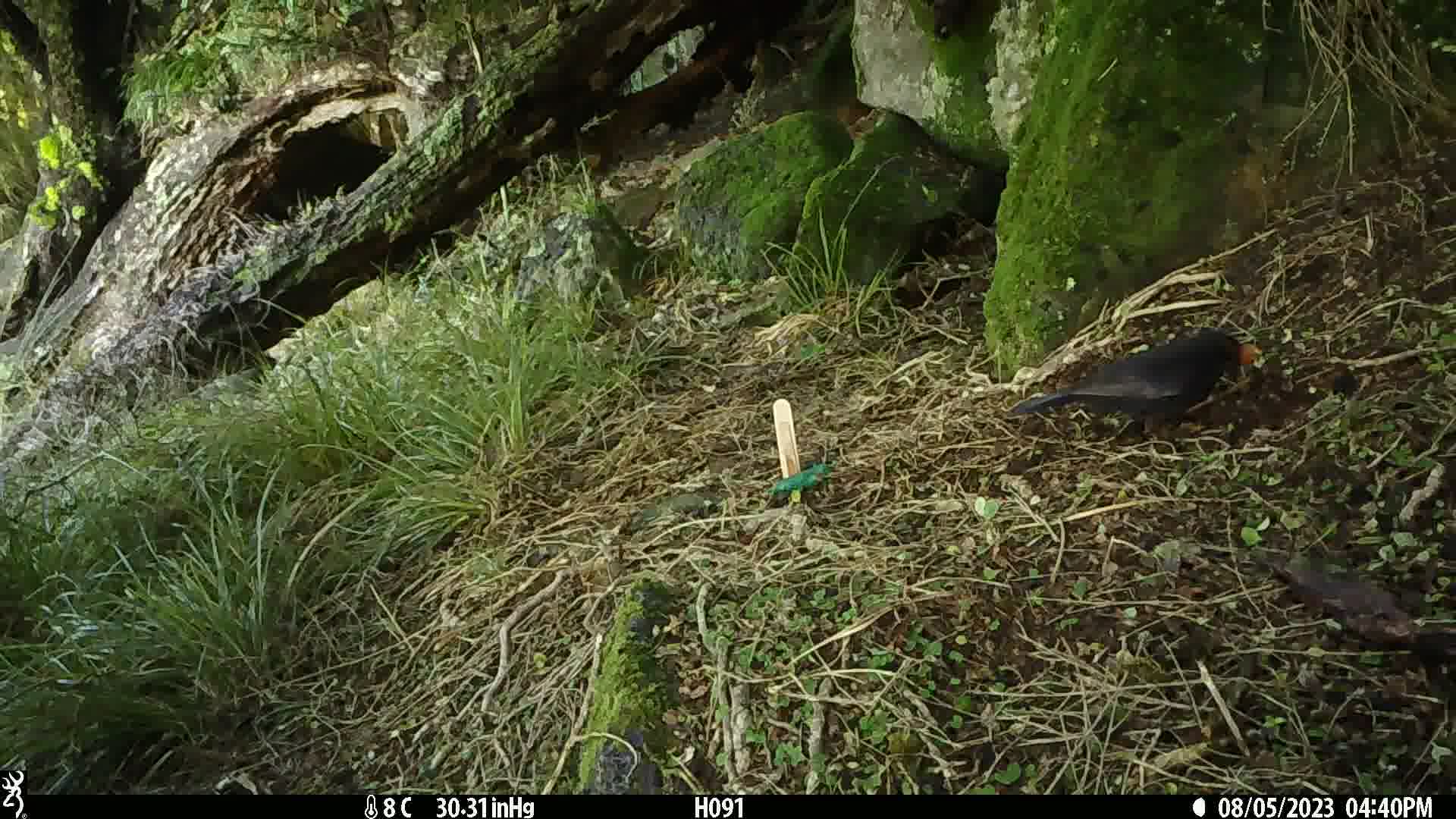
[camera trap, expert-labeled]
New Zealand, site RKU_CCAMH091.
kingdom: Animalia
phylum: Chordata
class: Aves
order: Passeriformes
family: Turdidae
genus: Turdus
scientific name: Turdus merula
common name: eurasian blackbird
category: blackbird